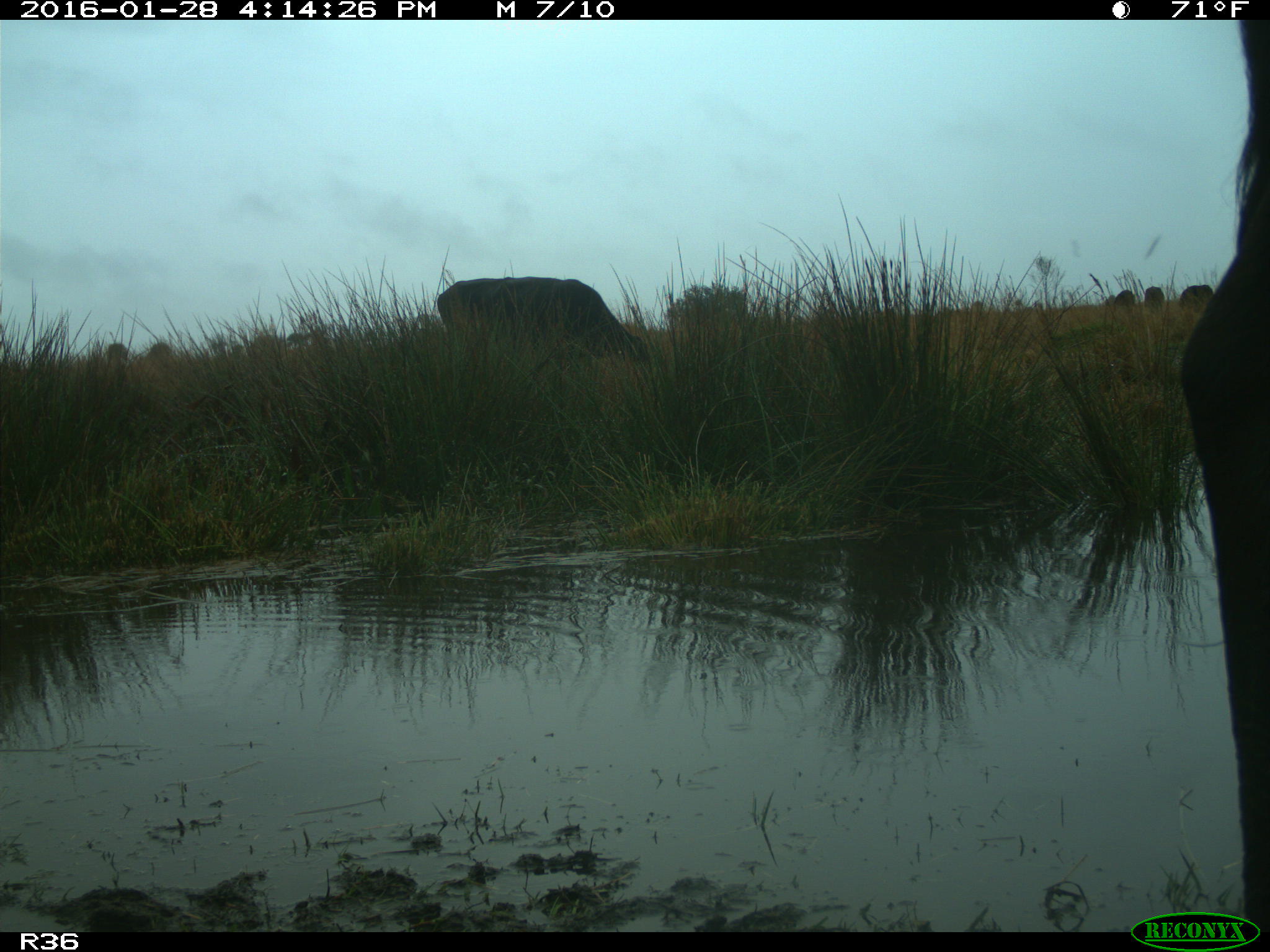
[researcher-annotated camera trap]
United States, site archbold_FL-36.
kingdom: Animalia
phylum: Chordata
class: Mammalia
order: Artiodactyla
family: Bovidae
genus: Bos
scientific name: Bos taurus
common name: domestic cow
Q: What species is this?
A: Bos taurus (domestic cow).